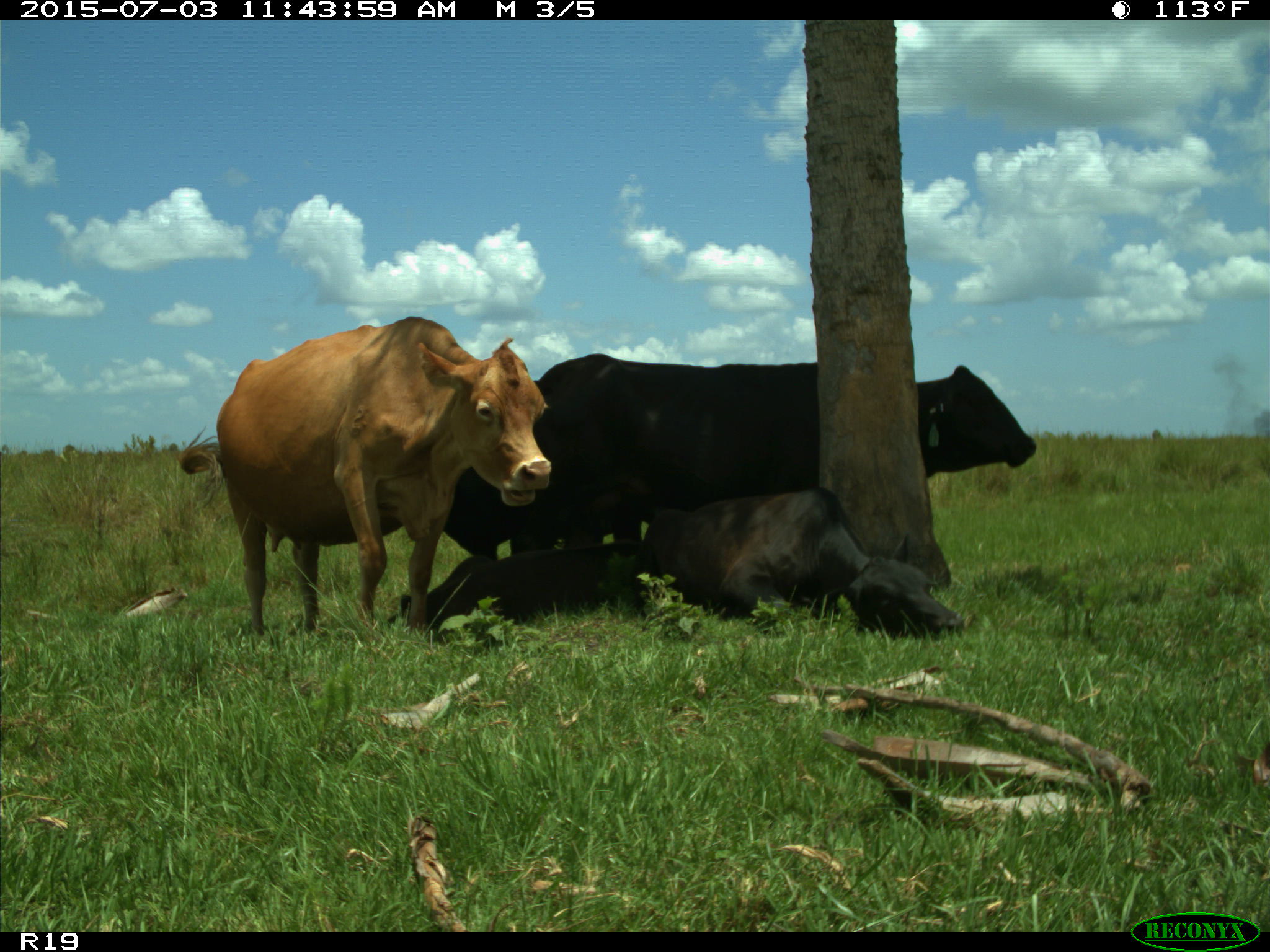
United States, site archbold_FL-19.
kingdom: Animalia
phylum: Chordata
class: Mammalia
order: Artiodactyla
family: Bovidae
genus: Bos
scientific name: Bos taurus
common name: domestic cow